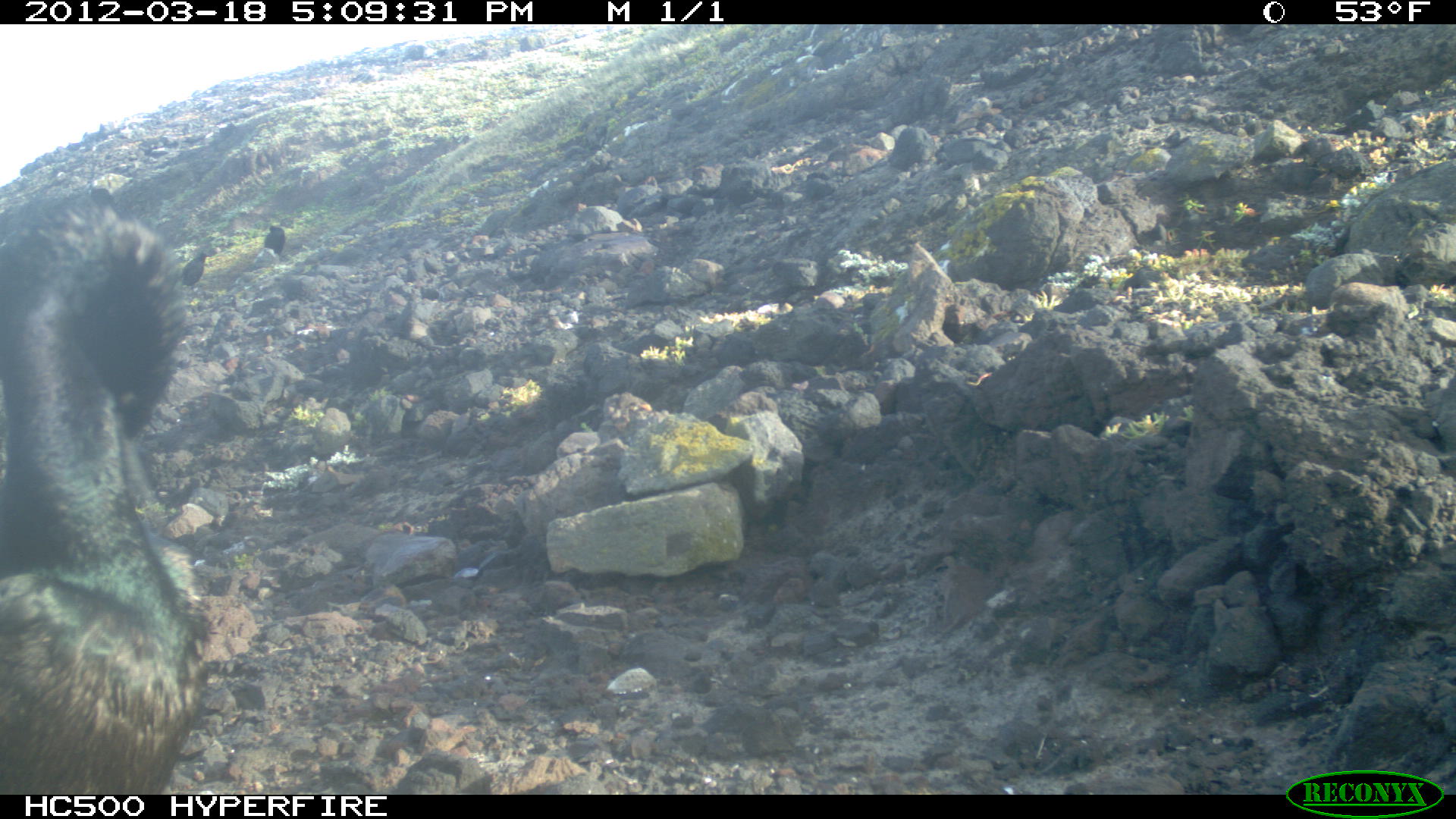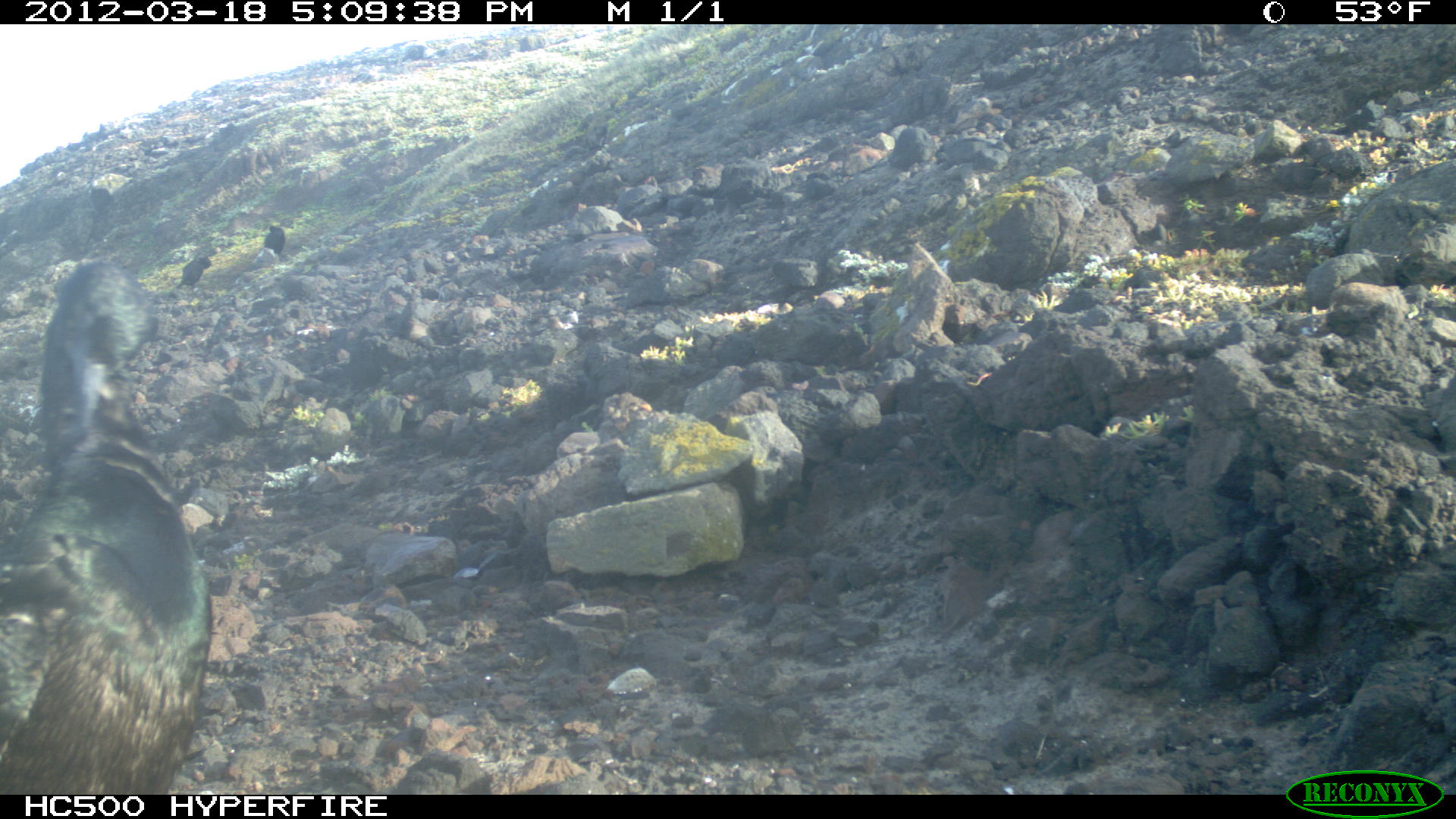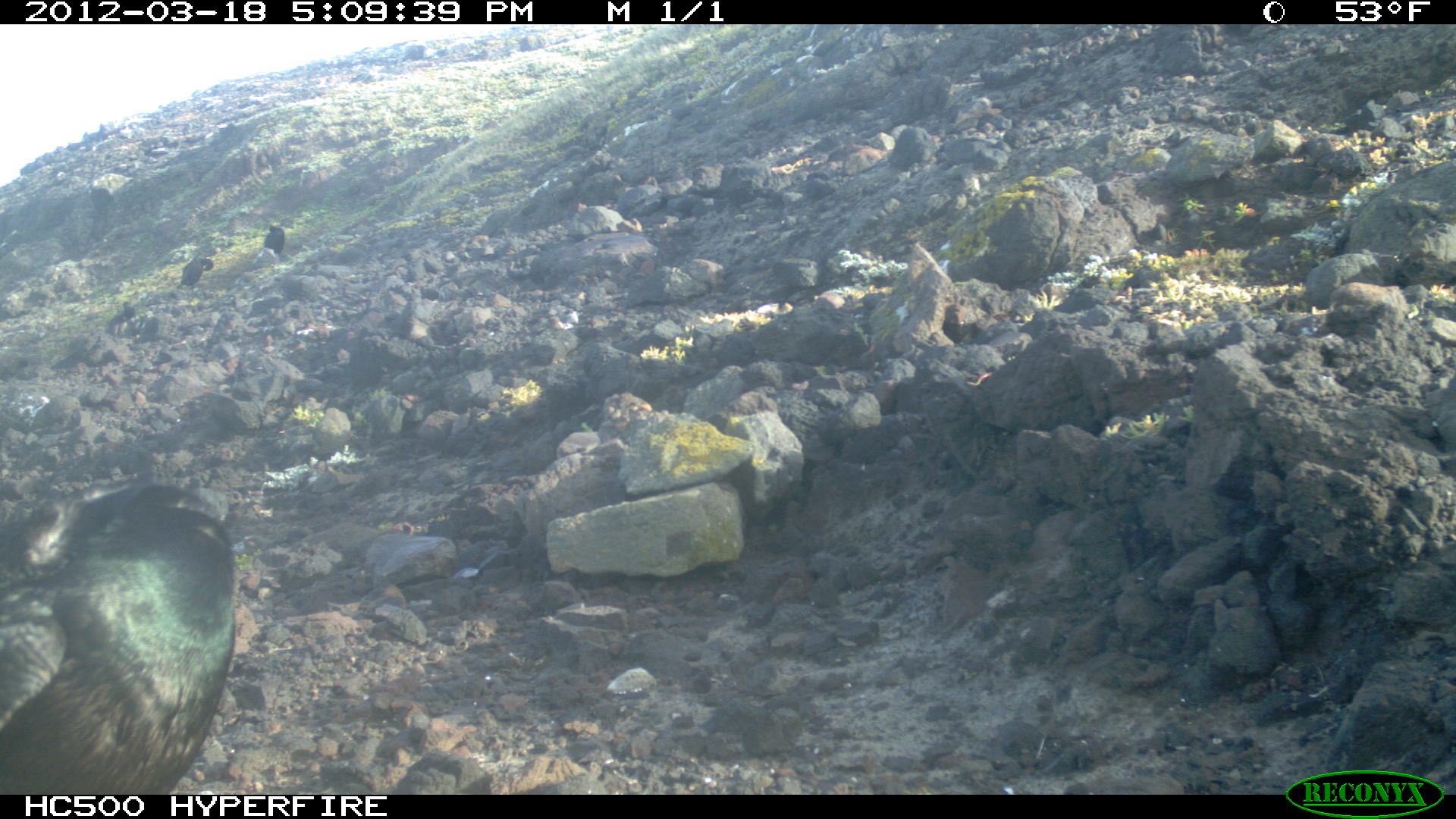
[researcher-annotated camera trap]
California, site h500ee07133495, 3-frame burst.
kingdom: Animalia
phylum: Chordata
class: Aves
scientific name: Aves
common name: bird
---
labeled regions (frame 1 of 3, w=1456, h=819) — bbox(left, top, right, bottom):
bird: bbox(0, 202, 200, 795); bbox(182, 251, 209, 285); bbox(264, 225, 284, 253)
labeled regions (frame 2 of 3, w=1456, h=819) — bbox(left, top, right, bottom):
bird: bbox(0, 262, 215, 794); bbox(174, 253, 211, 288); bbox(264, 225, 284, 253)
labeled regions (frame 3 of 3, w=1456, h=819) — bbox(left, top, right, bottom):
bird: bbox(0, 478, 235, 795); bbox(180, 257, 213, 285); bbox(264, 225, 284, 253)